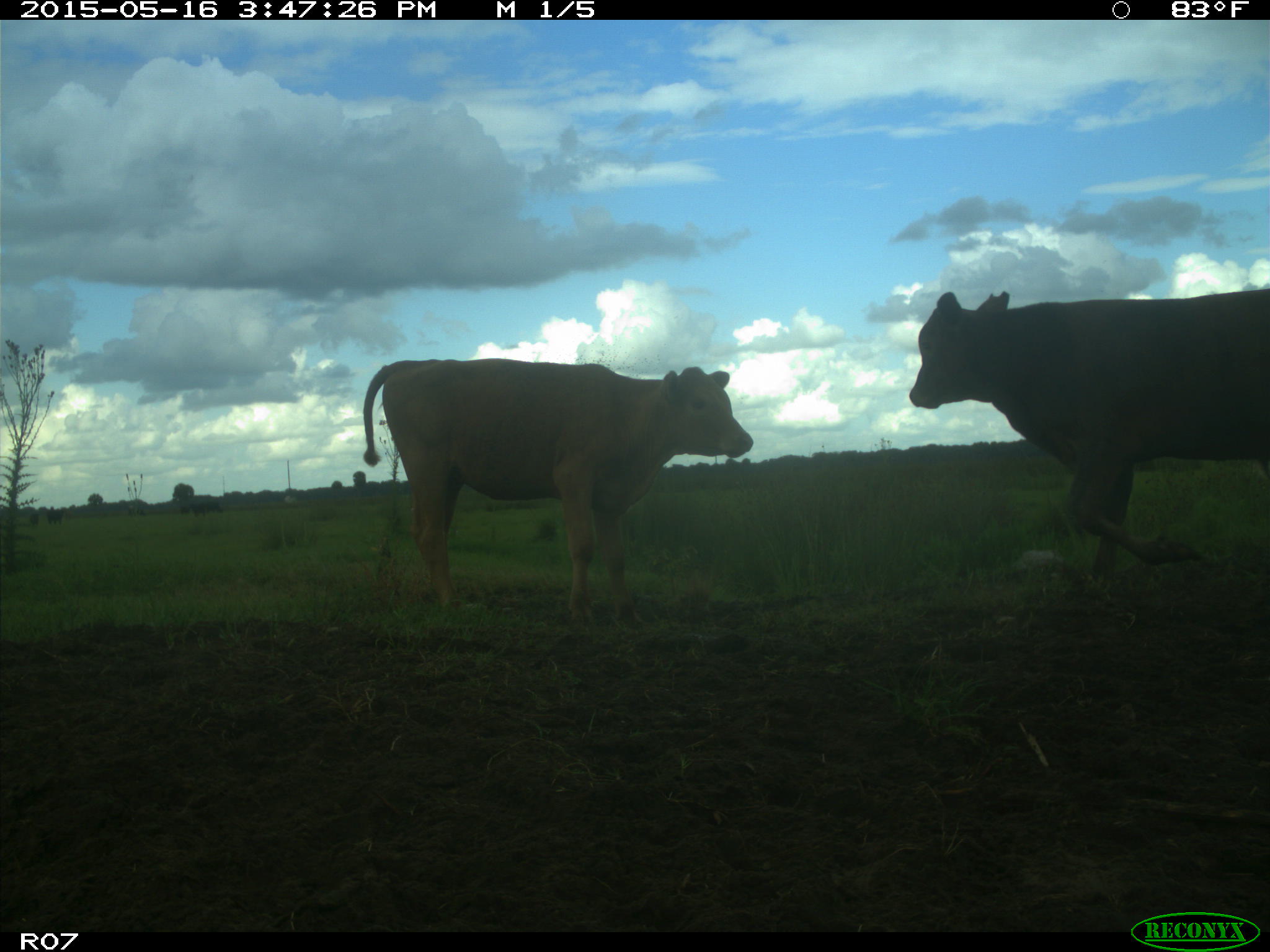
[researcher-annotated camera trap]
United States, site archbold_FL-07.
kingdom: Animalia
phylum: Chordata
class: Mammalia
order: Artiodactyla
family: Bovidae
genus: Bos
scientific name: Bos taurus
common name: domestic cow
Bos taurus (domestic cow).